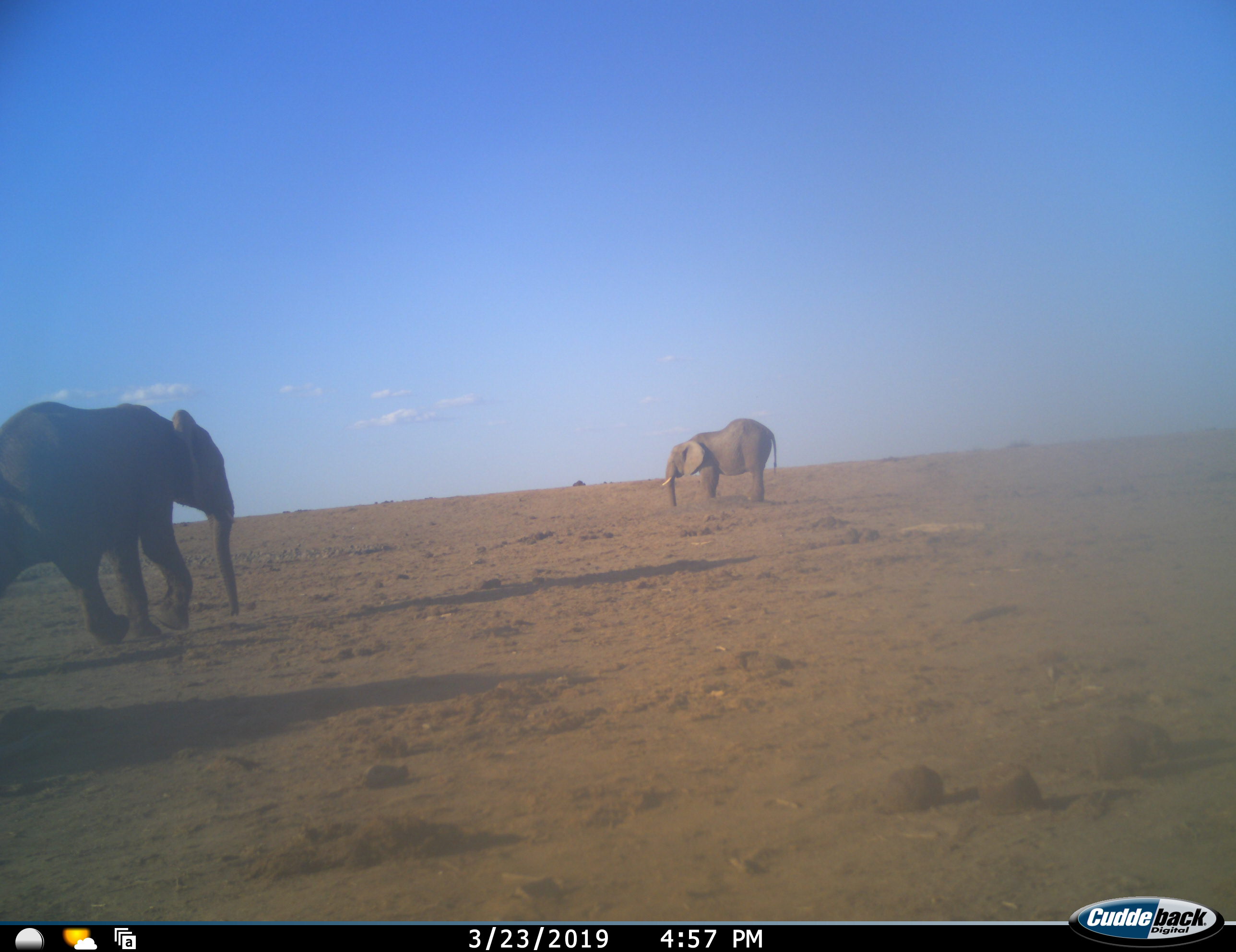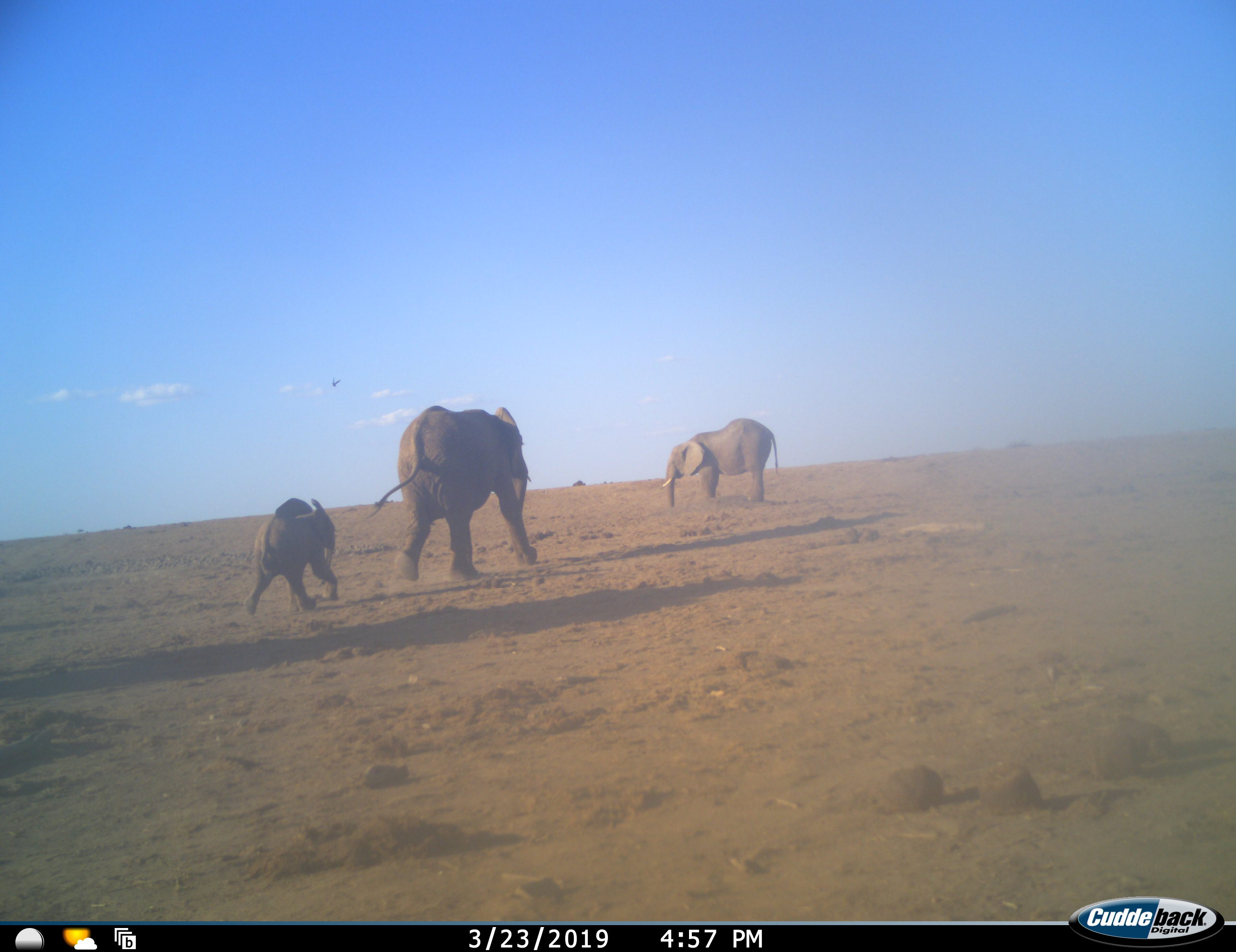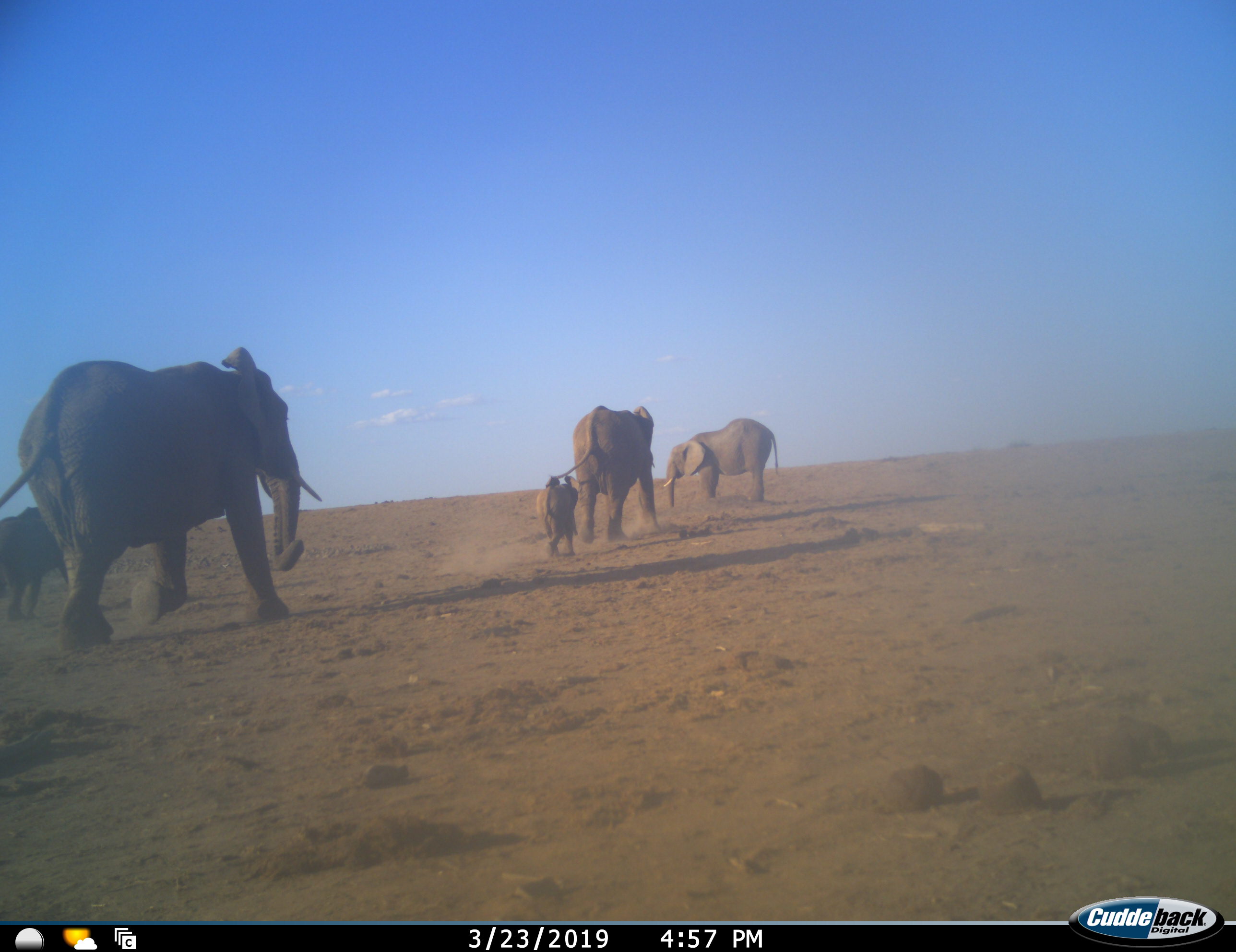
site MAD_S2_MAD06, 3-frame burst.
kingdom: Animalia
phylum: Chordata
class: Mammalia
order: Proboscidea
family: Elephantidae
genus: Loxodonta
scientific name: Loxodonta africana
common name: african bush elephant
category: elephant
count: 5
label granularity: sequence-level